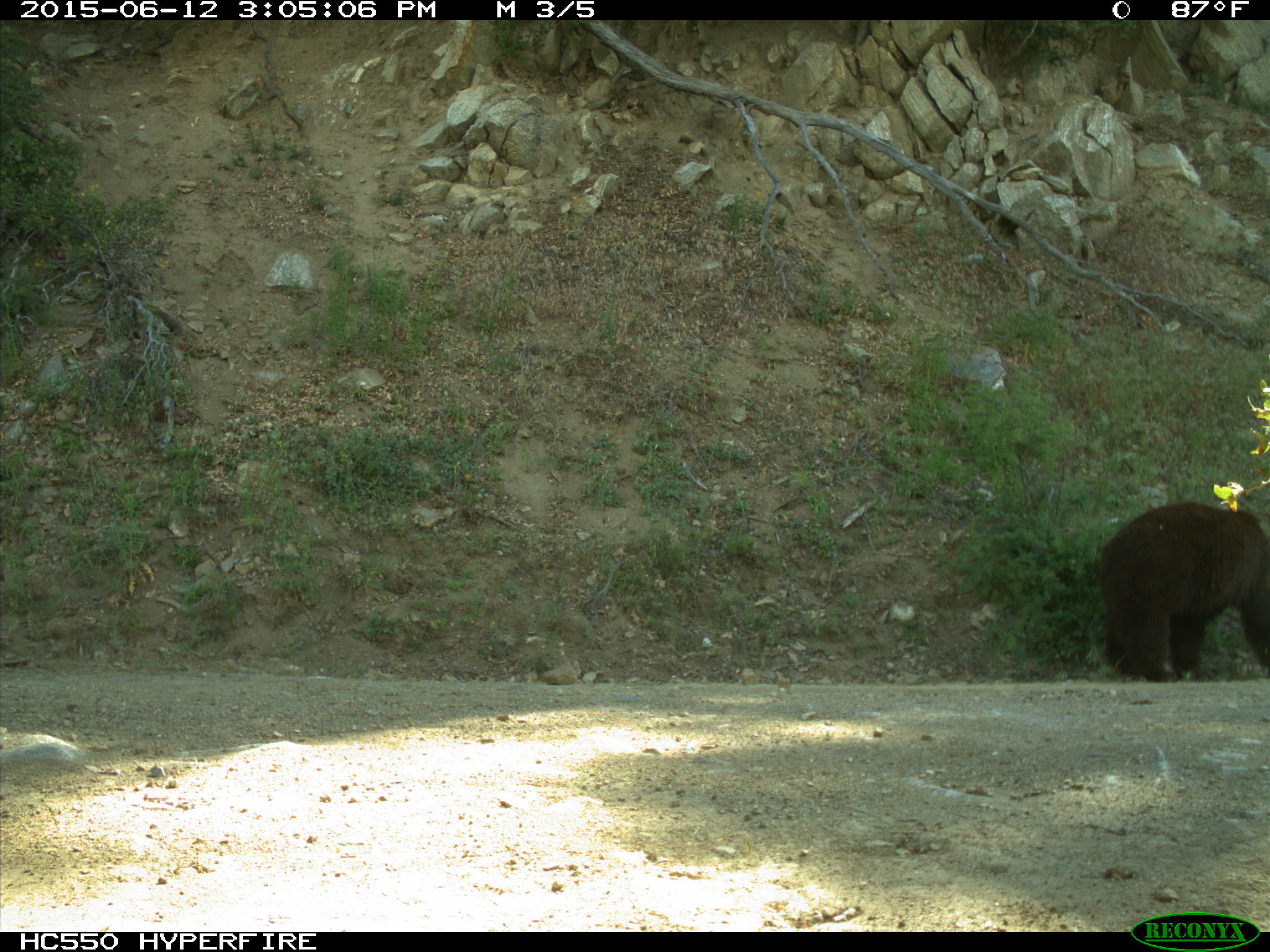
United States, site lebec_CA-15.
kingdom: Animalia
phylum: Chordata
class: Mammalia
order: Carnivora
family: Ursidae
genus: Ursus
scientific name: Ursus americanus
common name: american black bear